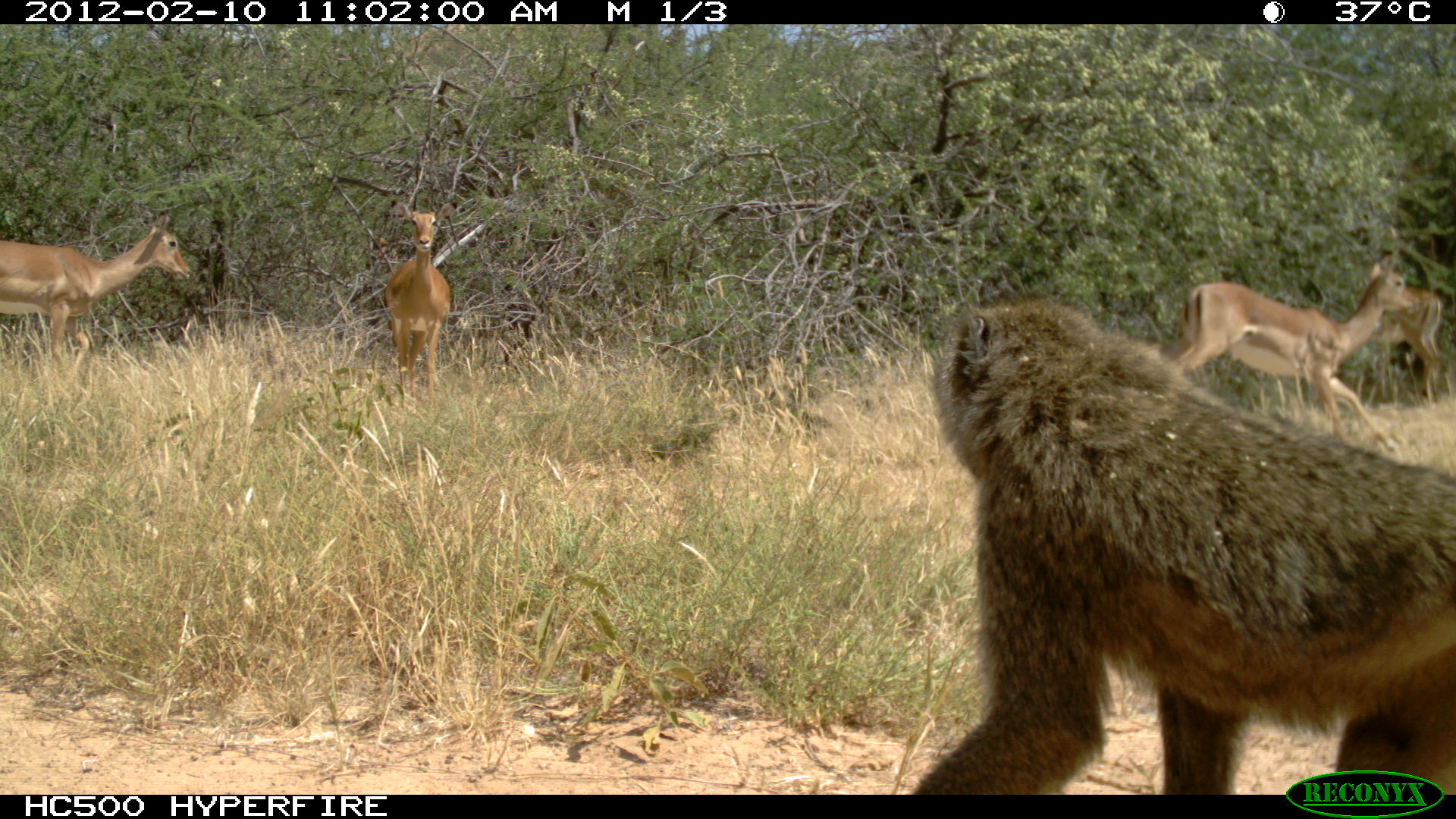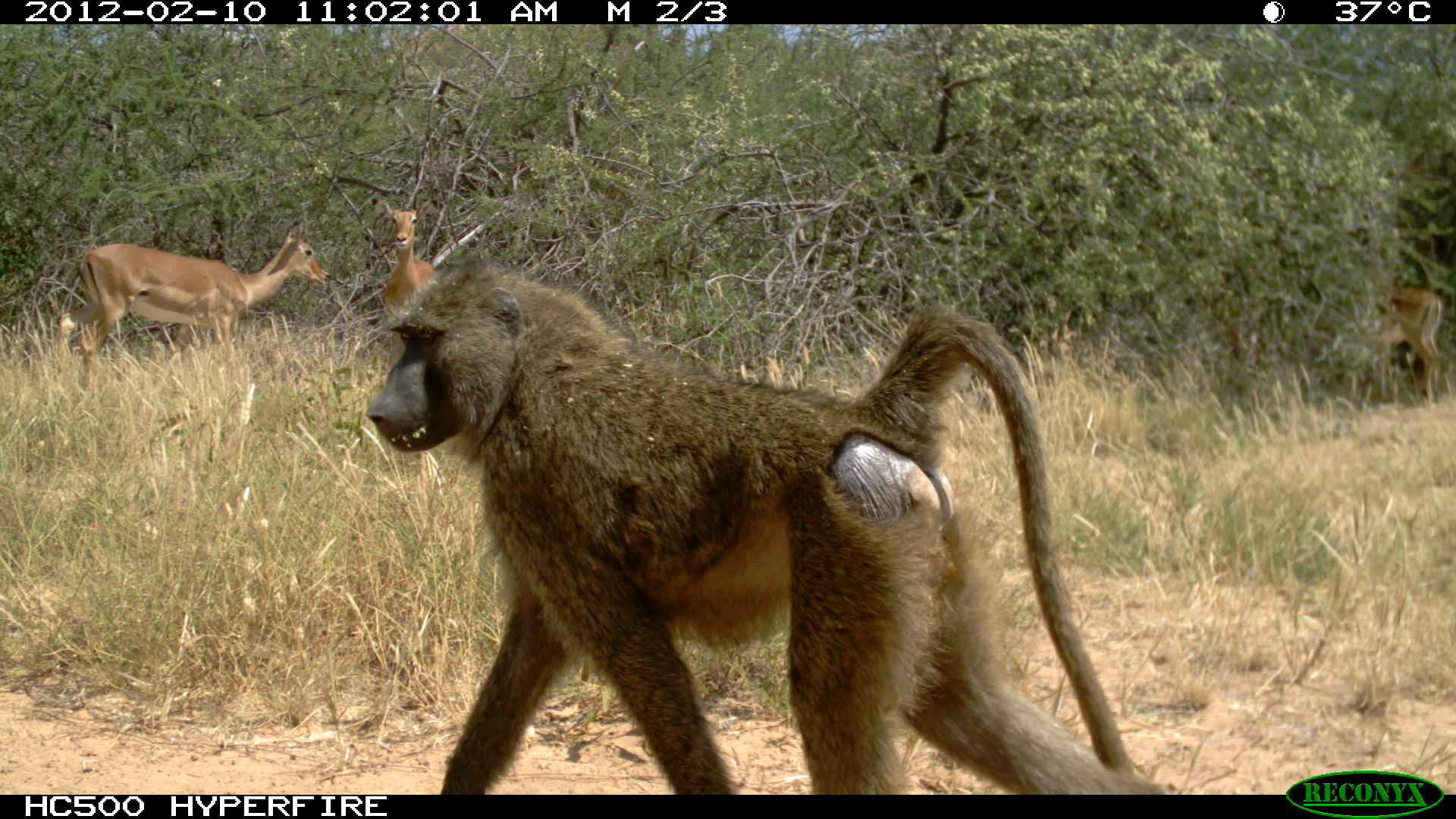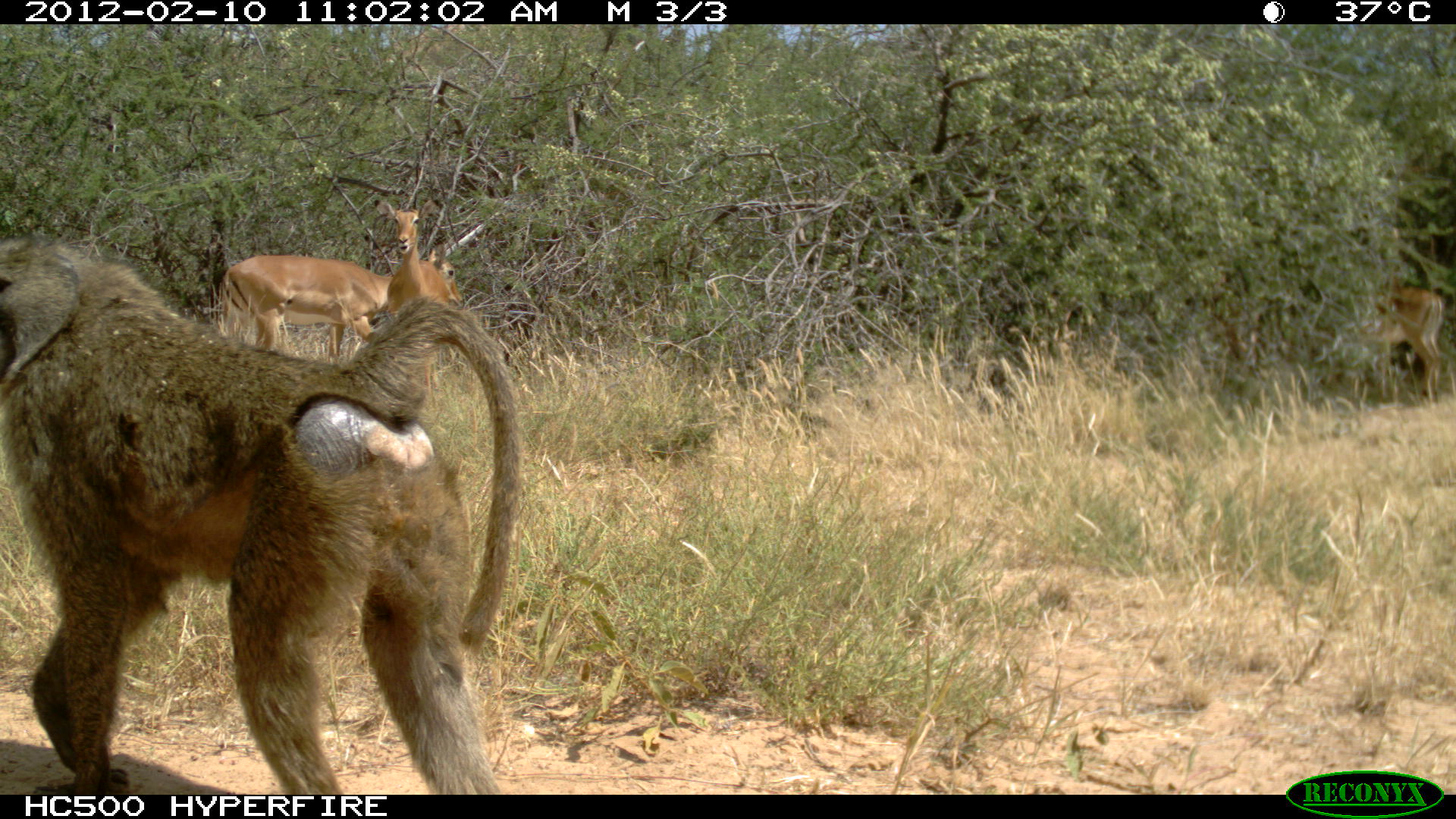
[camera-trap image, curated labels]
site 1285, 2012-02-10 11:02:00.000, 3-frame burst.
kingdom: Animalia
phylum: Chordata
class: Mammalia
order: Artiodactyla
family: Bovidae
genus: Aepyceros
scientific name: Aepyceros melampus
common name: impala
Aepyceros melampus (impala), count 4.